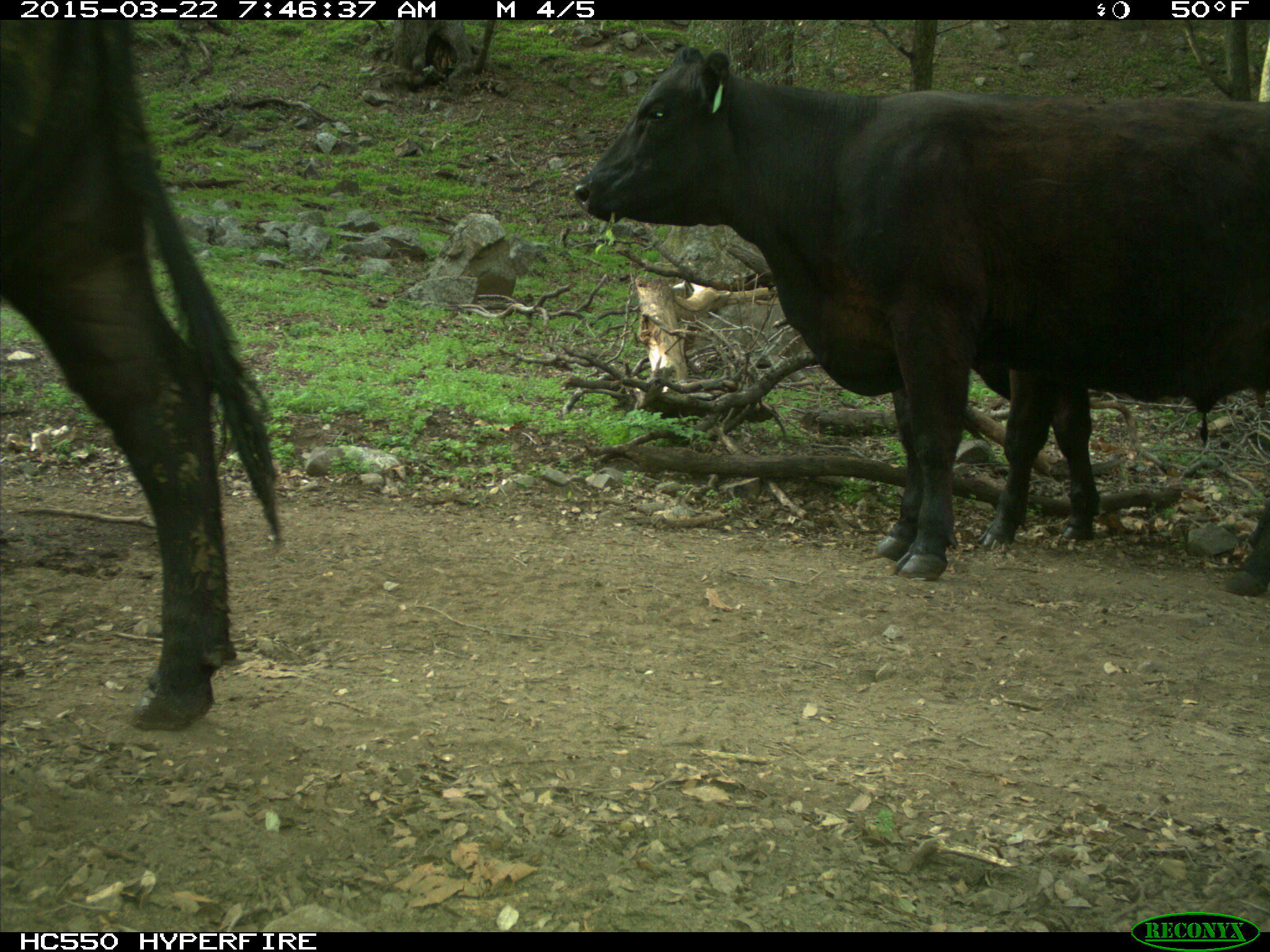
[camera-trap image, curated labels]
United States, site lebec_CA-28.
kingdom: Animalia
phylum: Chordata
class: Mammalia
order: Artiodactyla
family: Bovidae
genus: Bos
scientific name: Bos taurus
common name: domestic cow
Bos taurus (domestic cow).